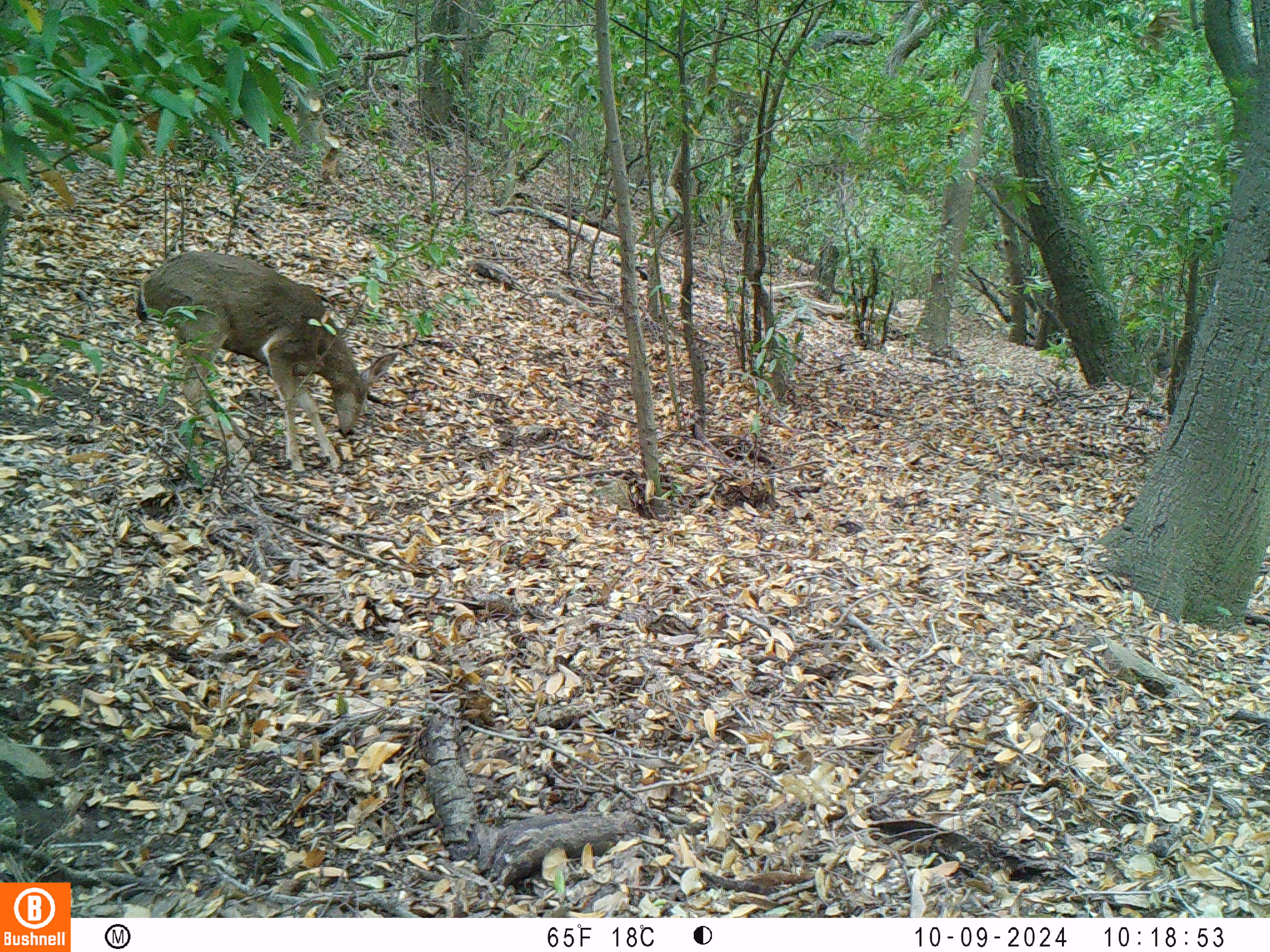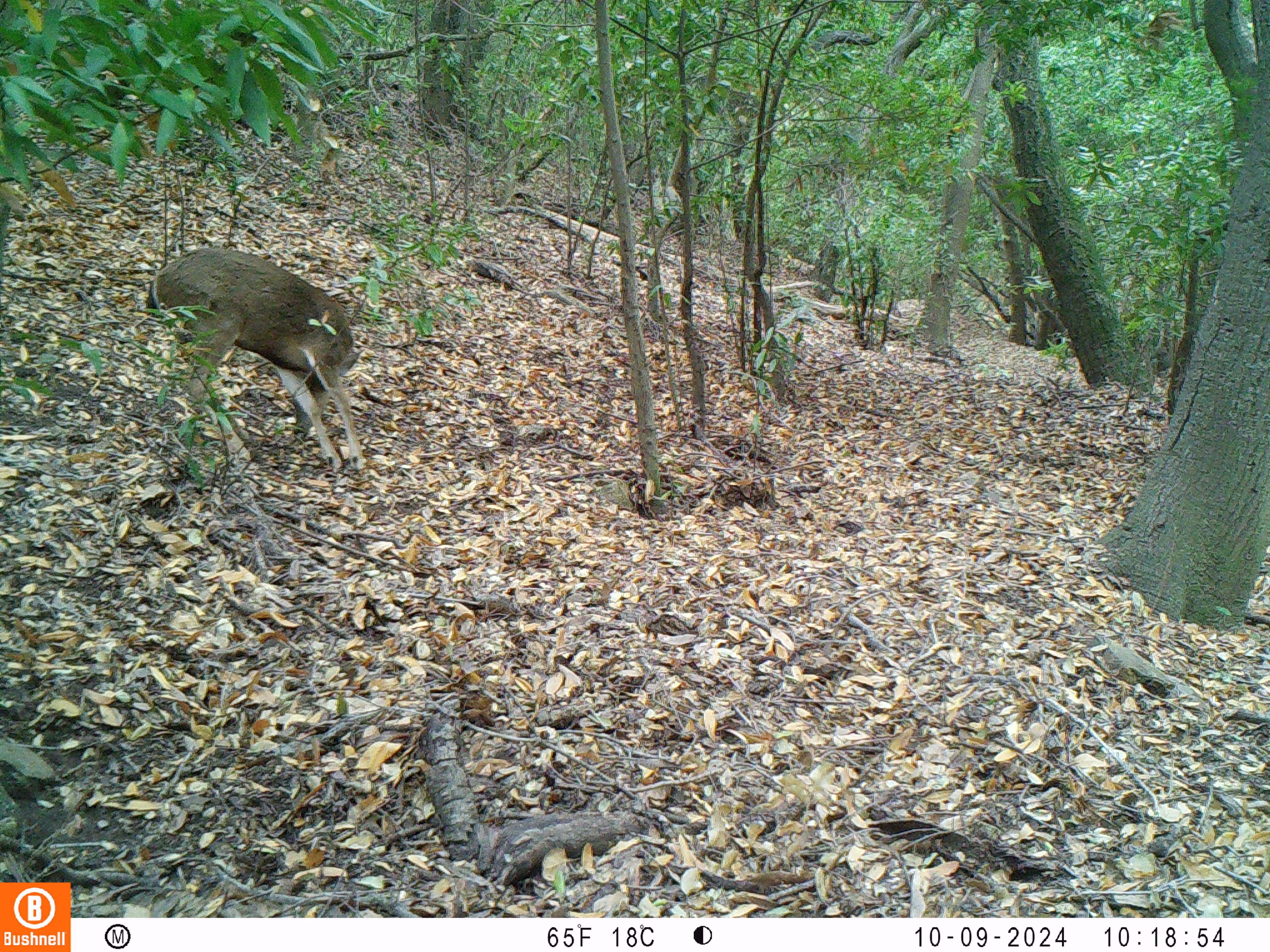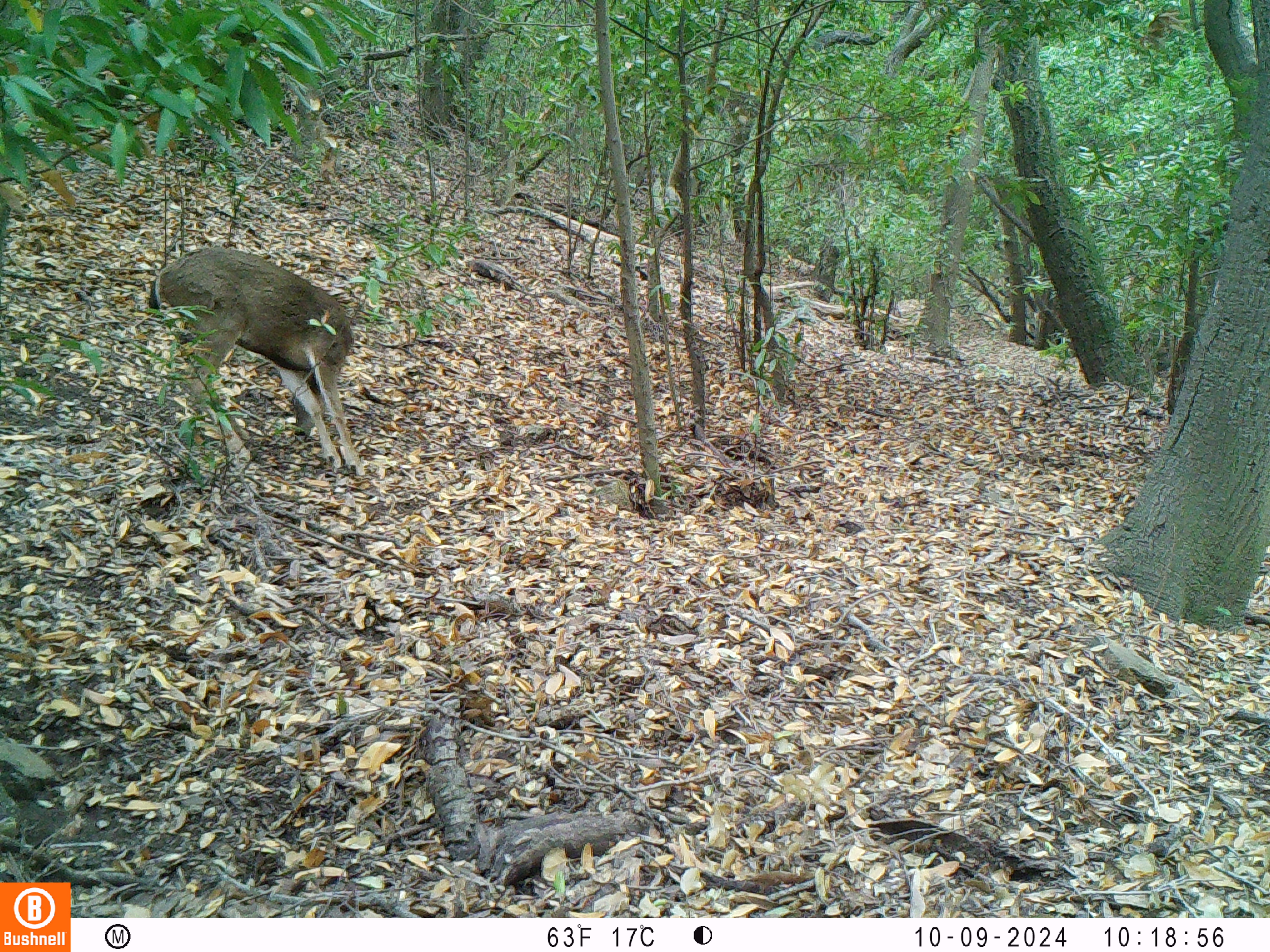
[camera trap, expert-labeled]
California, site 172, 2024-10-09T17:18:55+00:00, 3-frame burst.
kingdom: Animalia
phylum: Chordata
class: Mammalia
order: Artiodactyla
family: Cervidae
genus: Odocoileus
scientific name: Odocoileus hemionus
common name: mule deer